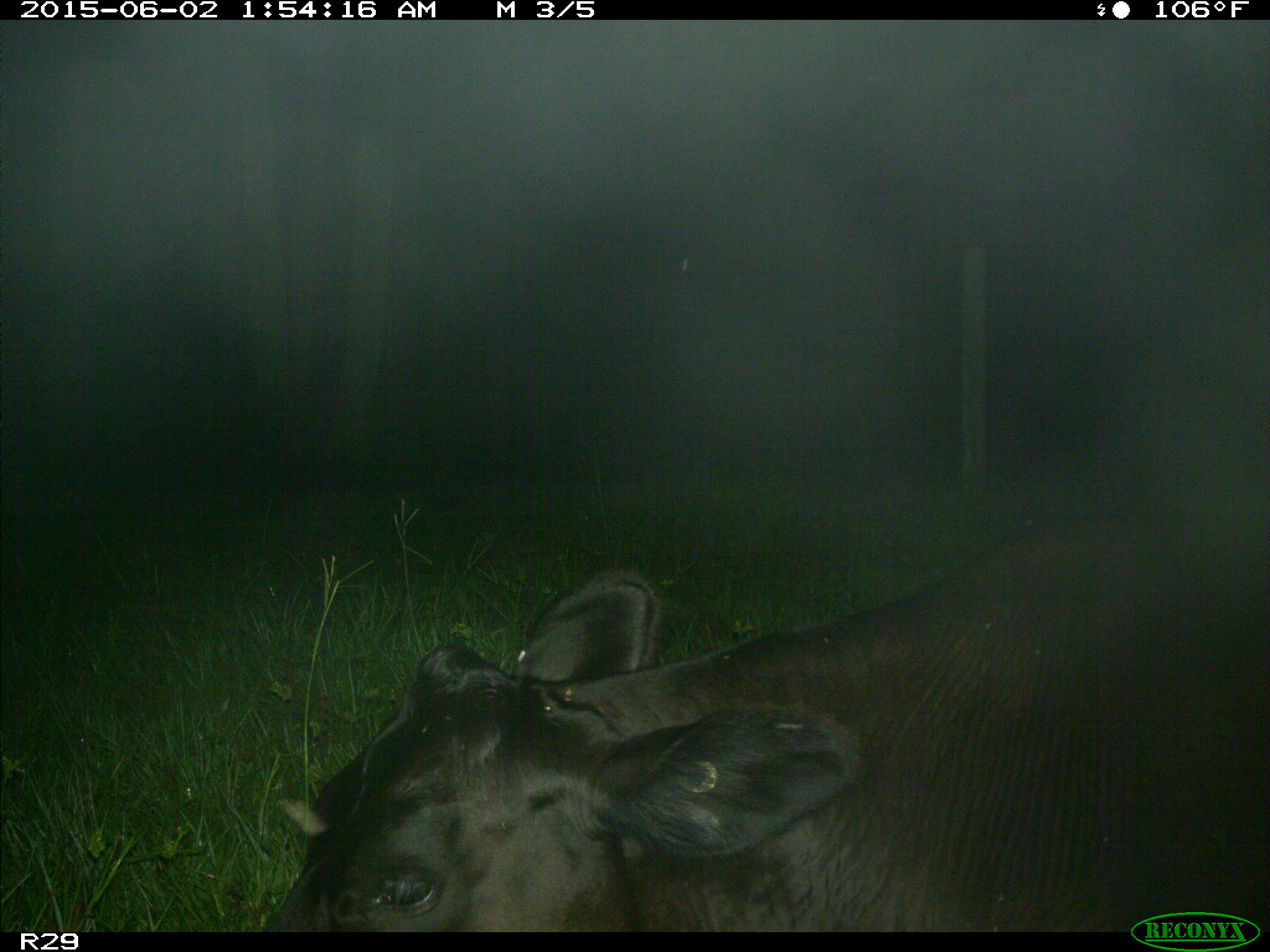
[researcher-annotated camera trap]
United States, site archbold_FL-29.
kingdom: Animalia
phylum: Chordata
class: Mammalia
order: Artiodactyla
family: Bovidae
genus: Bos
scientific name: Bos taurus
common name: domestic cow